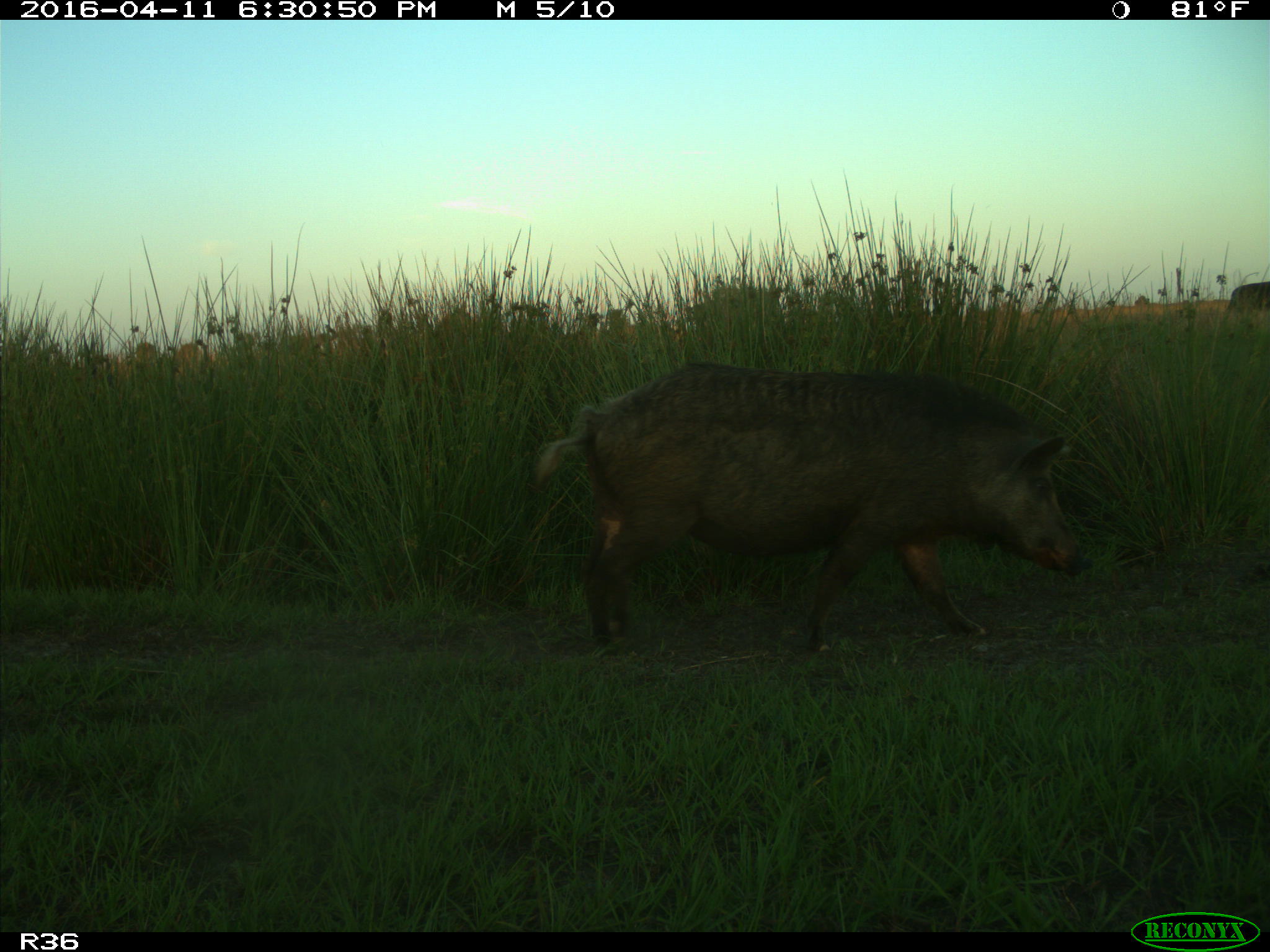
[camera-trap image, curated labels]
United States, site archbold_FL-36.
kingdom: Animalia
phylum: Chordata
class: Mammalia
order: Artiodactyla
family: Suidae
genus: Sus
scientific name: Sus scrofa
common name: wild boar